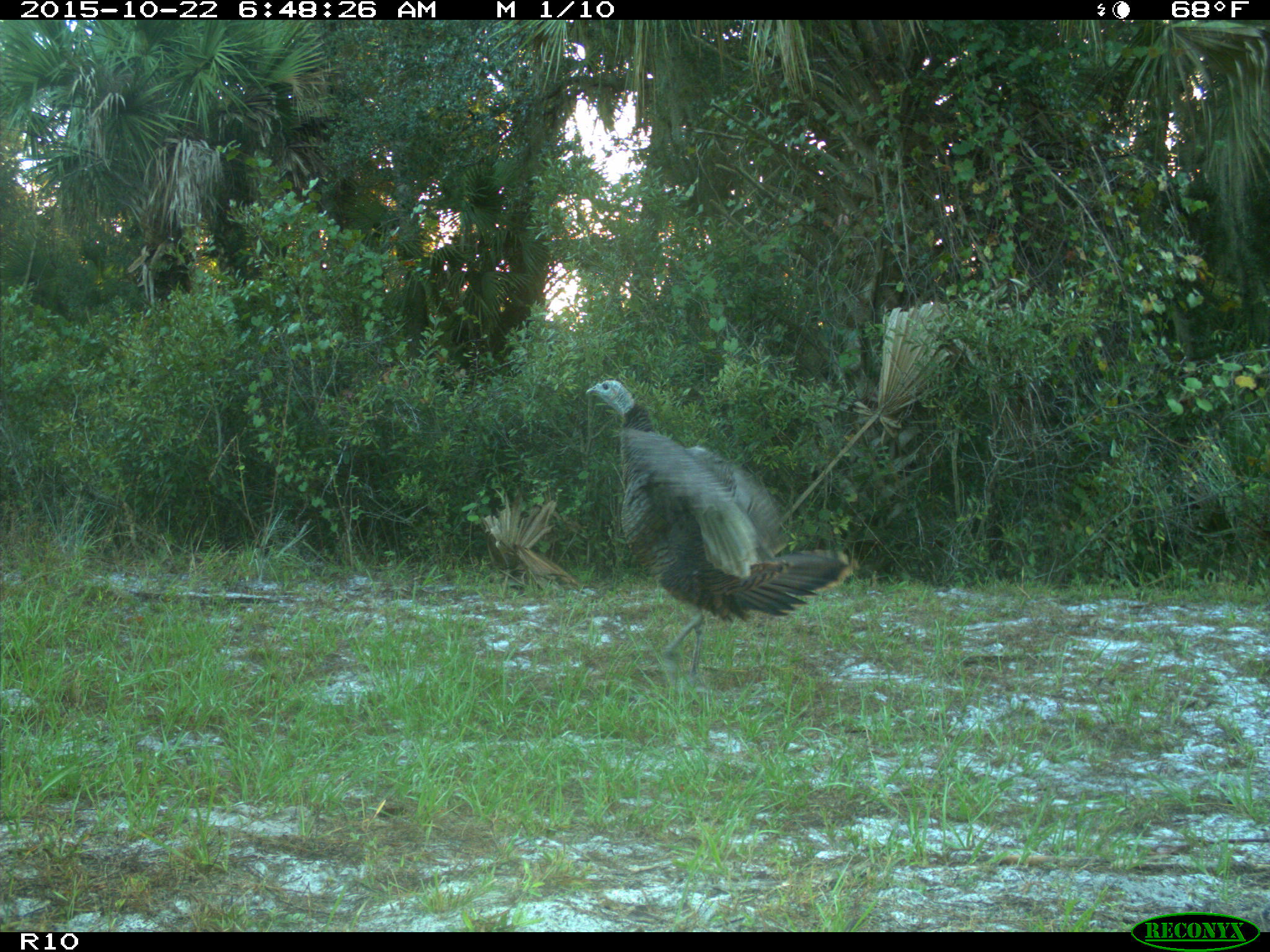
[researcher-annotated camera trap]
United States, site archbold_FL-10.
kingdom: Animalia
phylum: Chordata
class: Aves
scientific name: Aves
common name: birds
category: unidentified bird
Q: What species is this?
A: Unidentified bird (birds) (Aves).